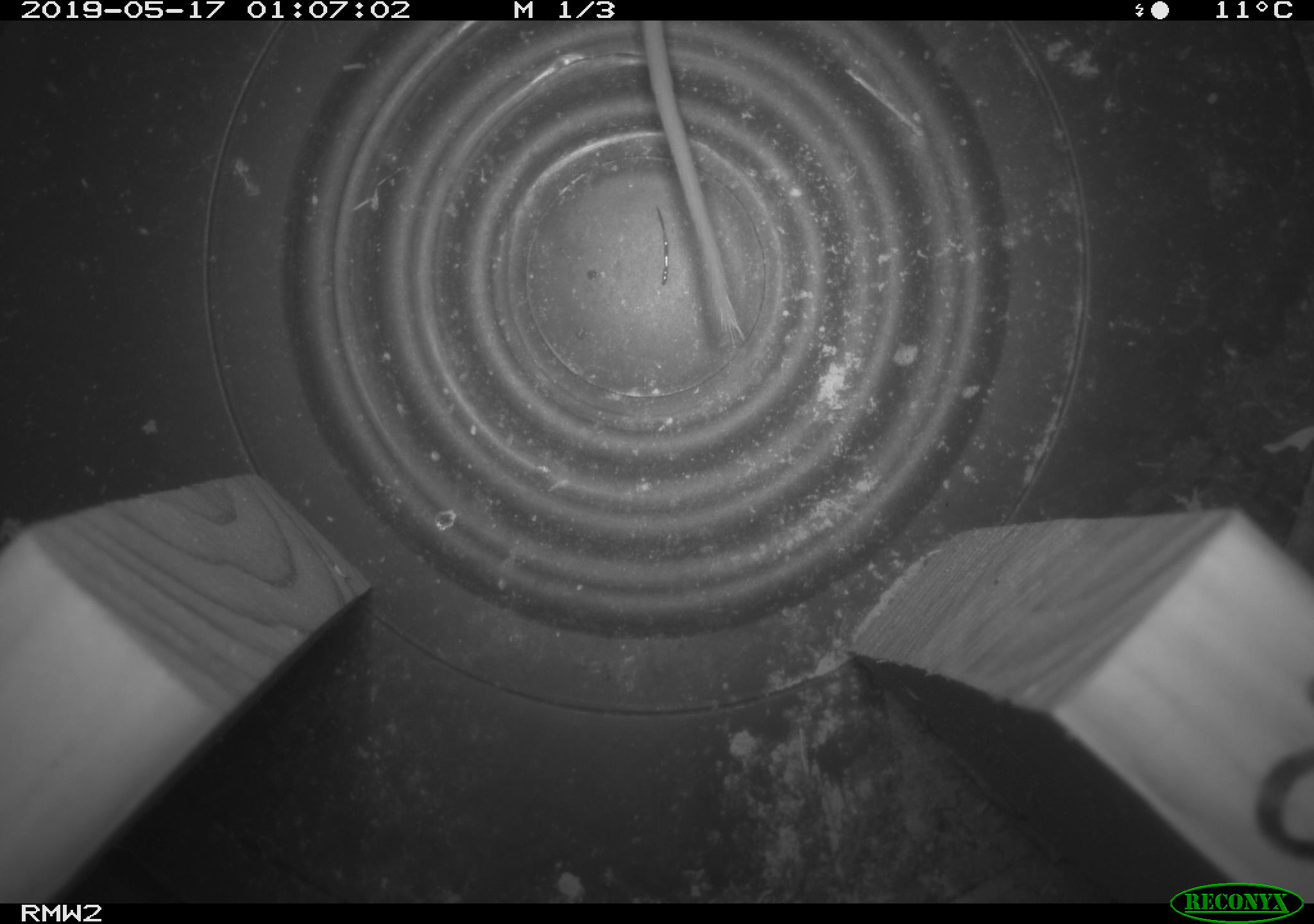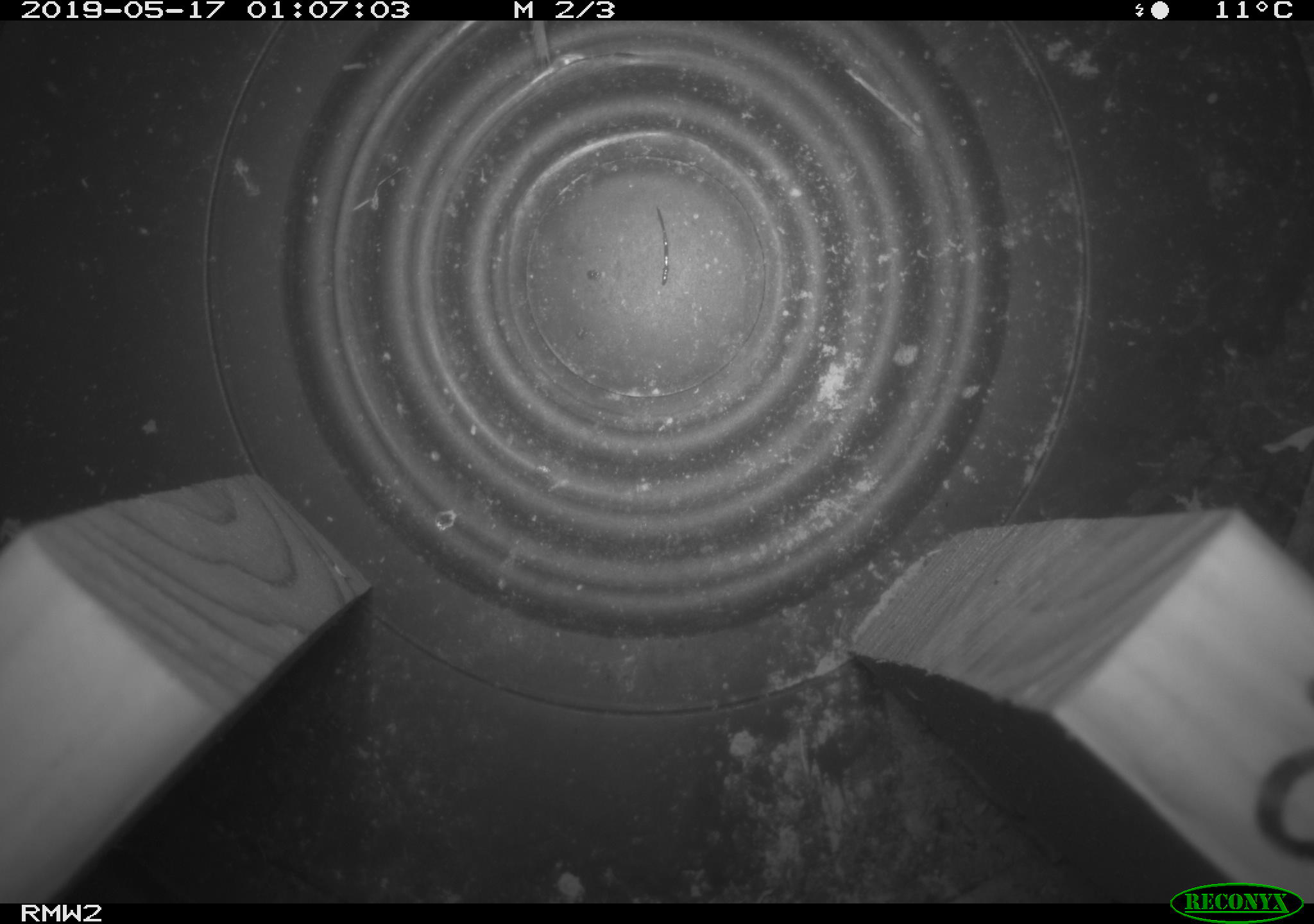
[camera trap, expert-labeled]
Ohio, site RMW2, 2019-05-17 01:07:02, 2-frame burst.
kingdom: Animalia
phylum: Chordata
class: Mammalia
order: Rodentia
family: Cricetidae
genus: Peromyscus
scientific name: Peromyscus leucopus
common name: white-footed mouse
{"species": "white-footed mouse (Peromyscus leucopus)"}